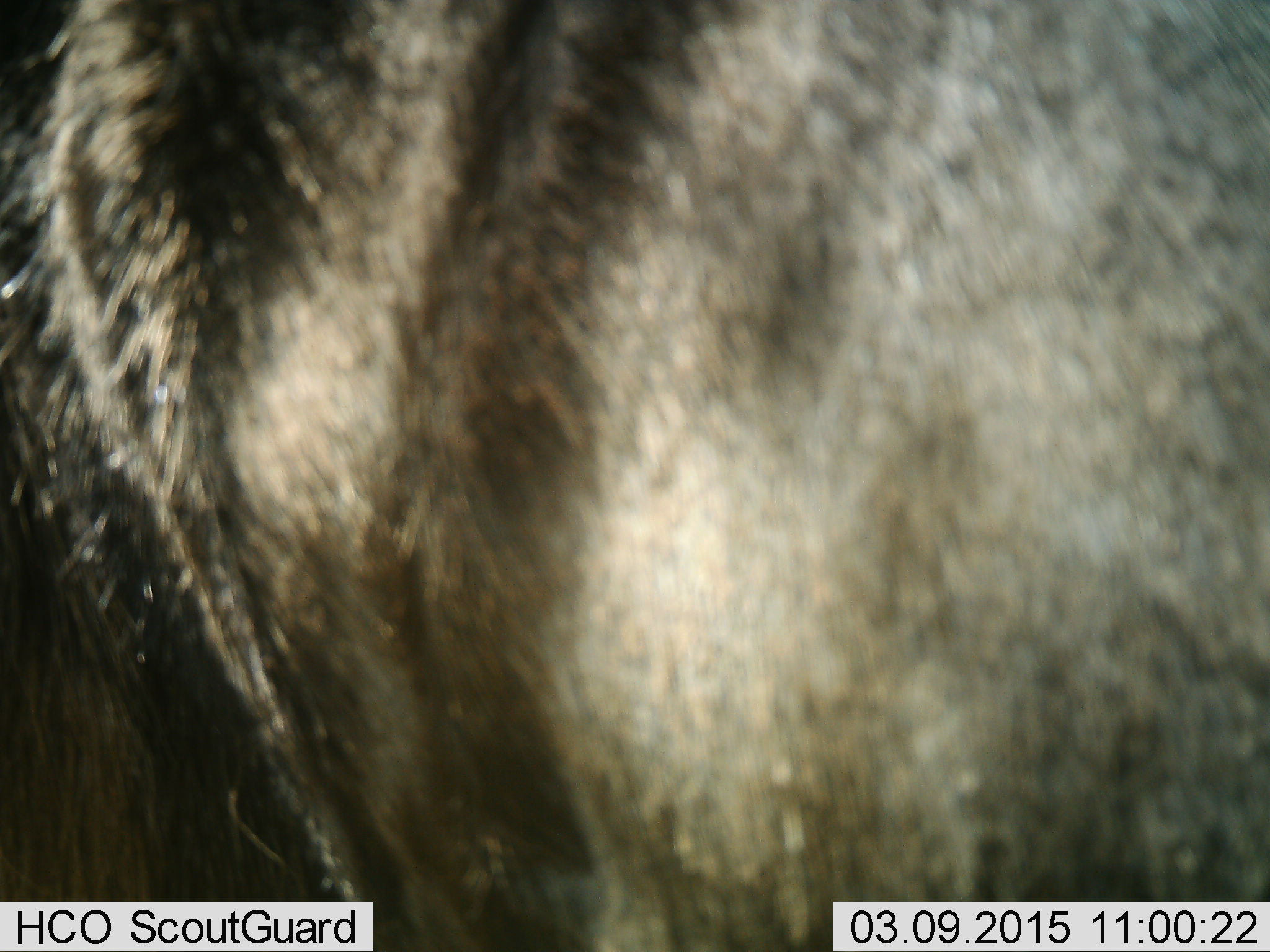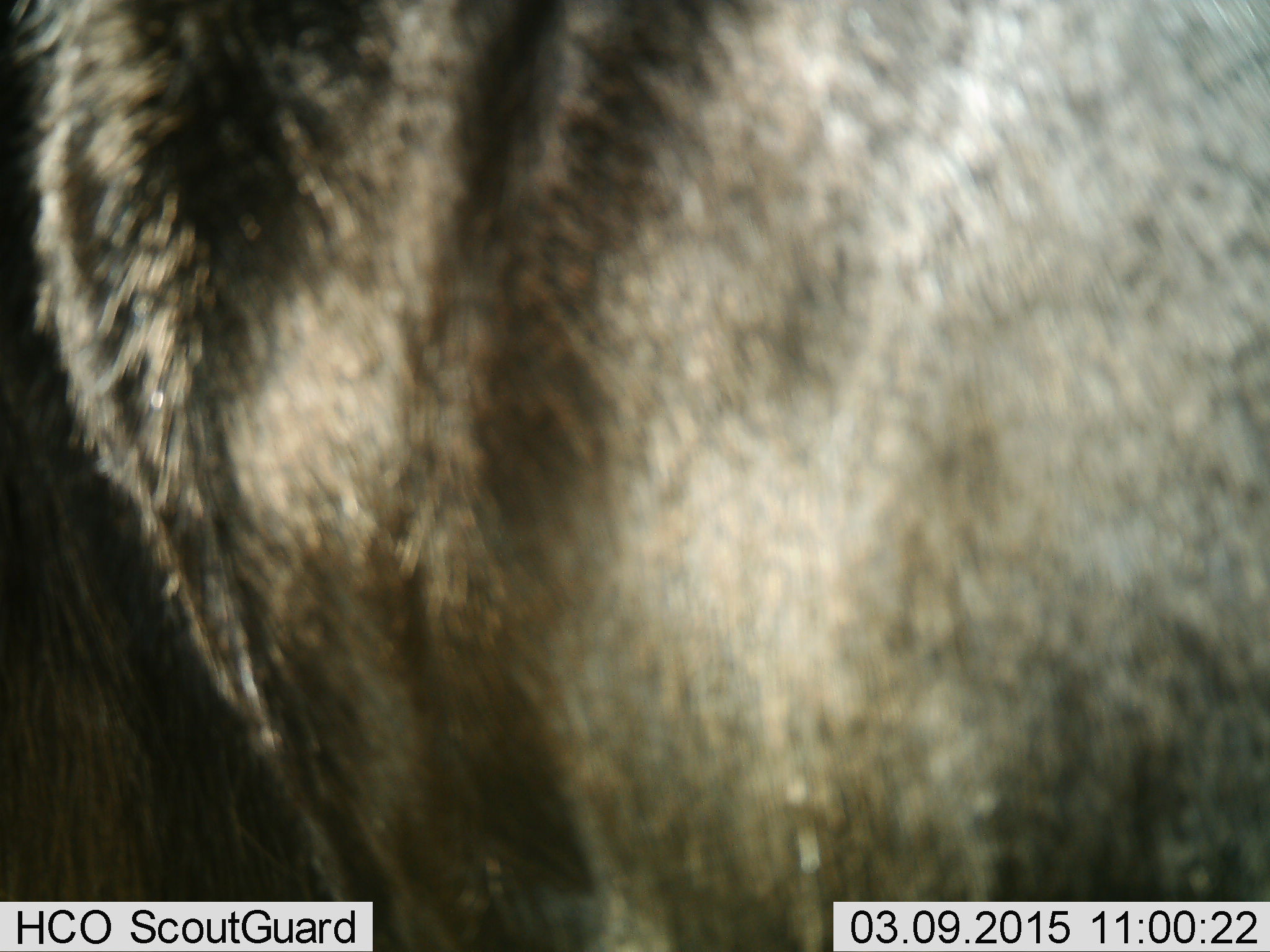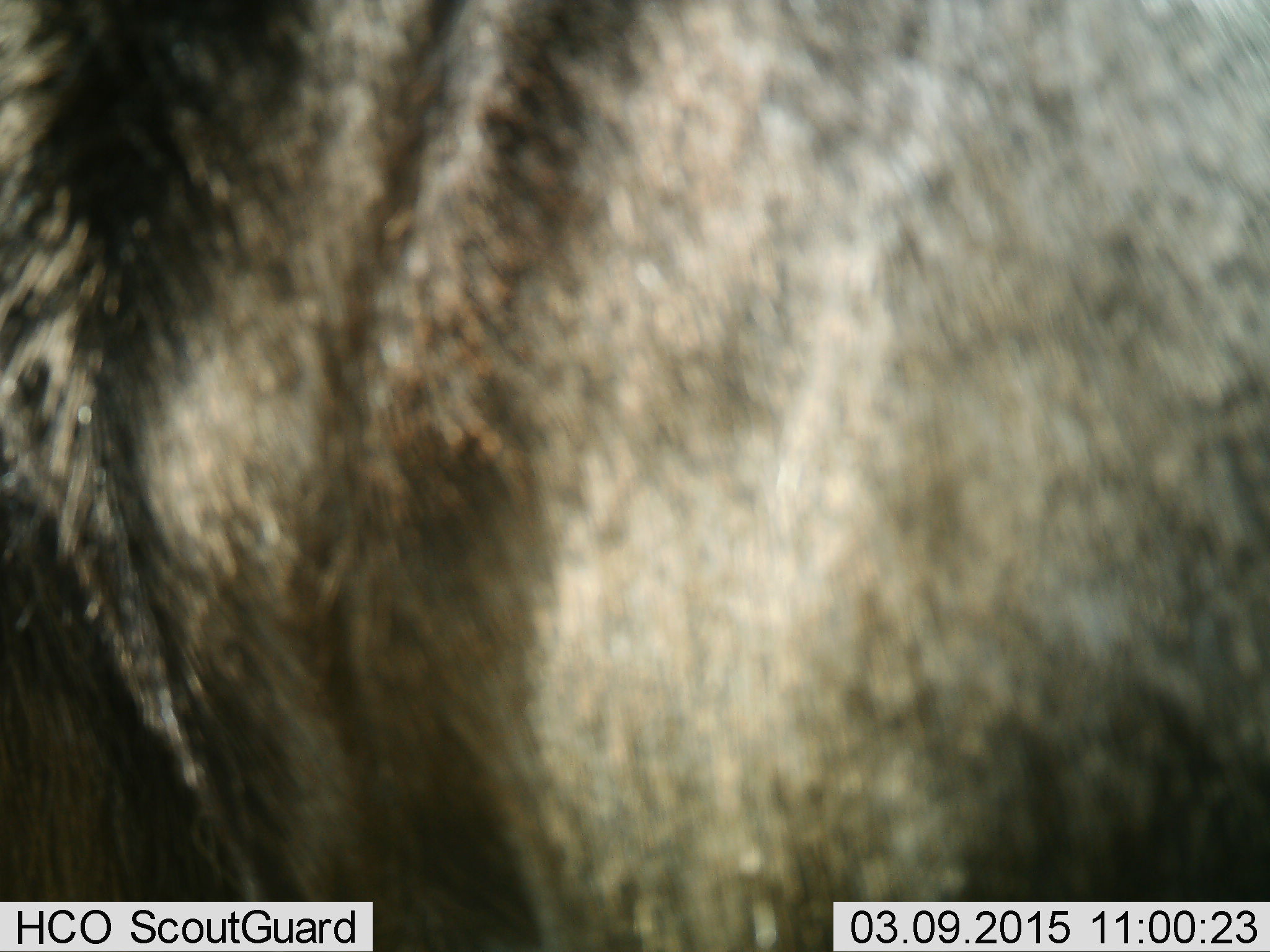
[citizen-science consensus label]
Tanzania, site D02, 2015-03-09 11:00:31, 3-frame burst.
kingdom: Animalia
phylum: Chordata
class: Mammalia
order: Artiodactyla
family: Bovidae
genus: Connochaetes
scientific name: Connochaetes taurinus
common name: blue wildebeest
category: wildebeest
Wildebeest (blue wildebeest) (Connochaetes taurinus), count 1. Behavior (volunteer vote fractions): standing 90%, resting 0%, moving 0%, interacting 10%. Young present (vote fraction): 0%. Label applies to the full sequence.